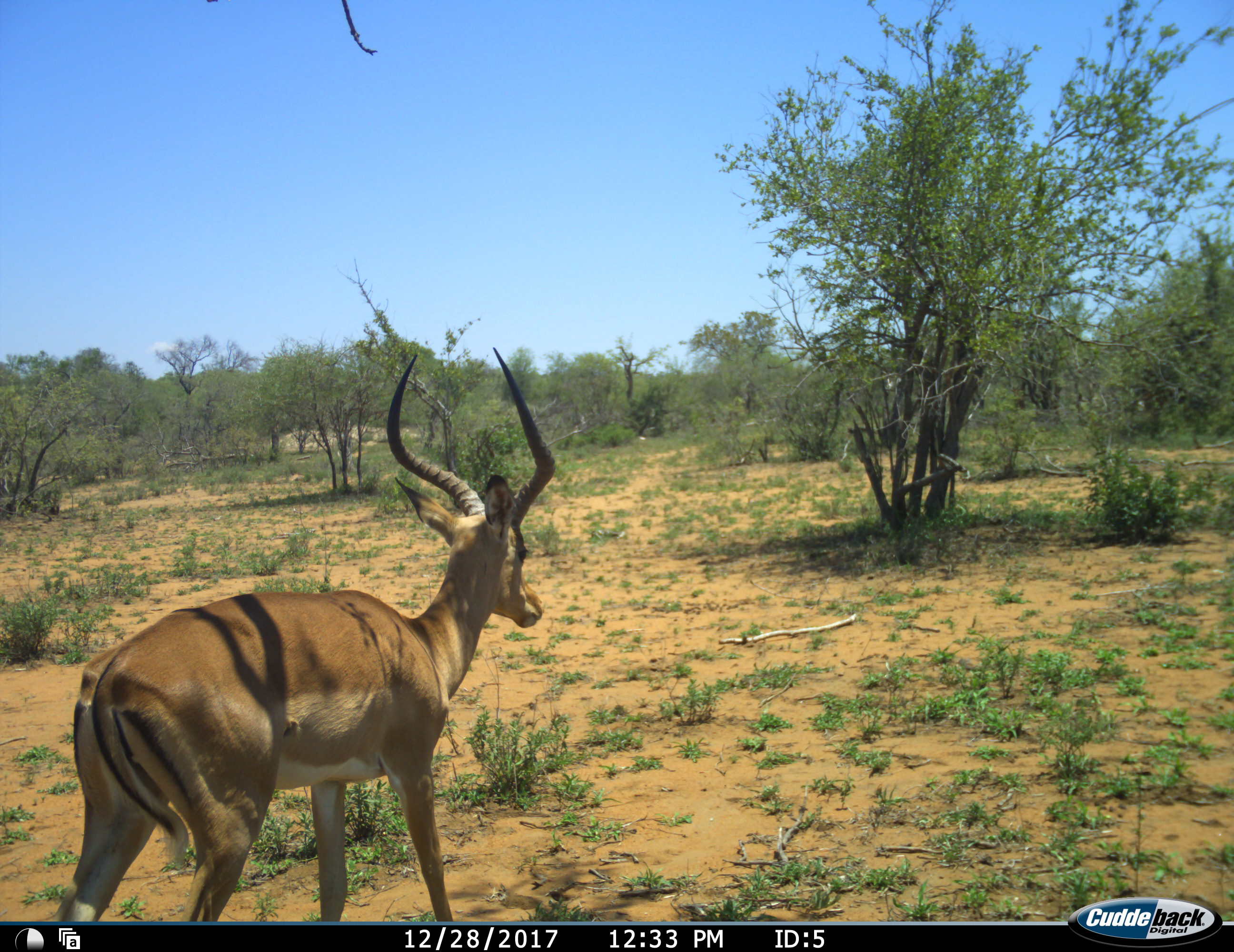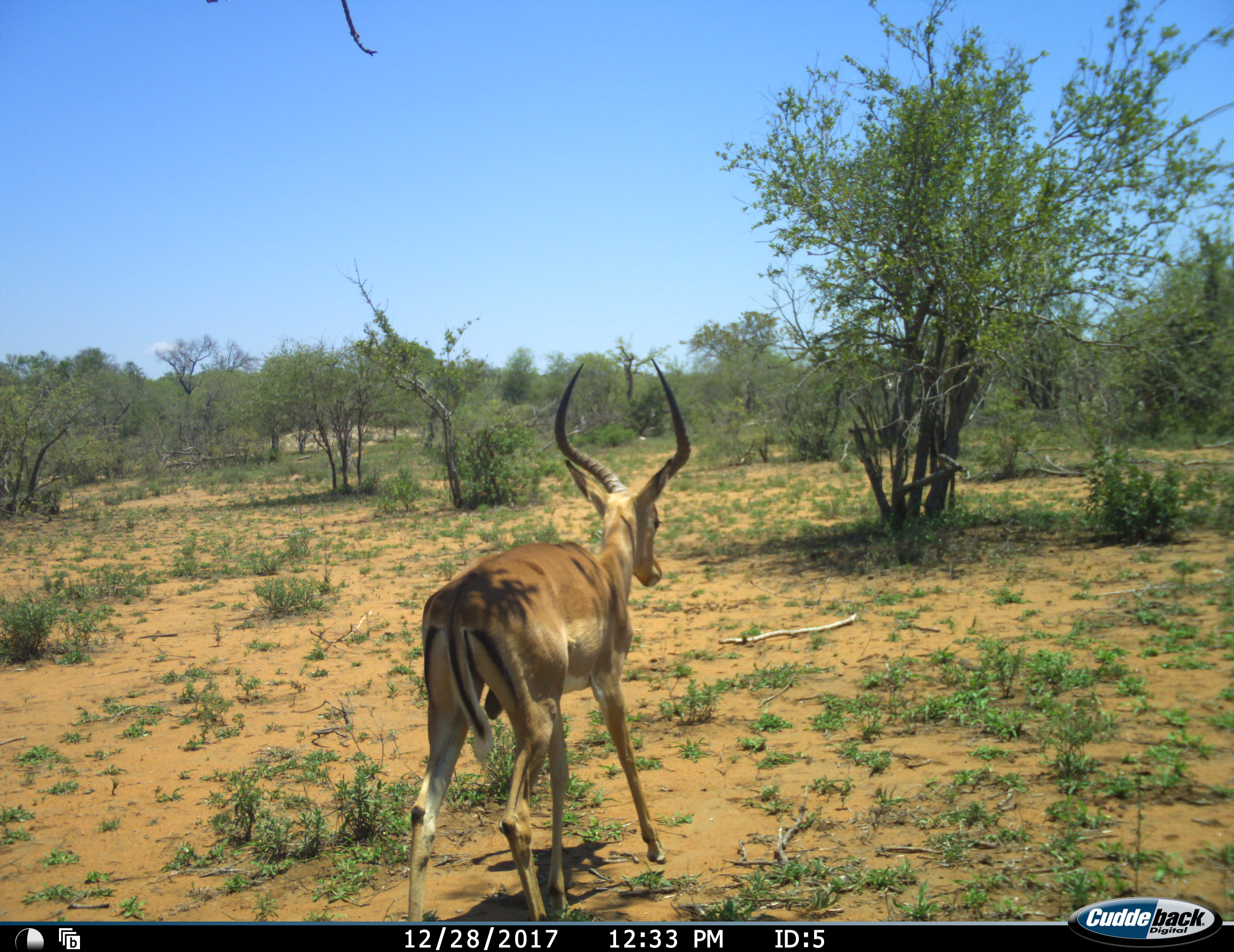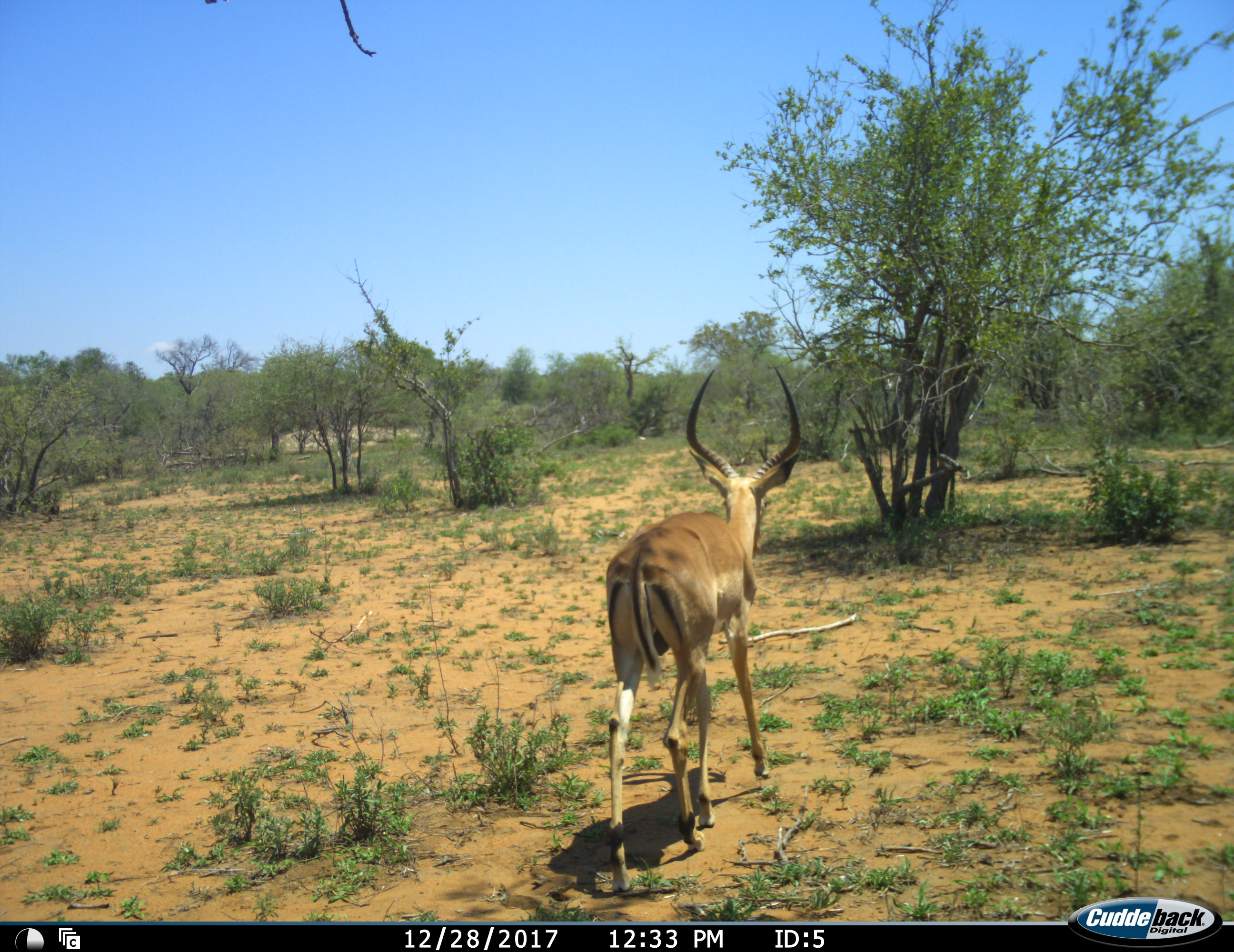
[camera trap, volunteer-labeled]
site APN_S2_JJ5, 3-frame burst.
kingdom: Animalia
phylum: Chordata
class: Mammalia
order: Artiodactyla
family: Bovidae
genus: Aepyceros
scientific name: Aepyceros melampus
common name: impala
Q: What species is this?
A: Impala (Aepyceros melampus).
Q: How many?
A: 1.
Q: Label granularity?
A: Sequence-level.